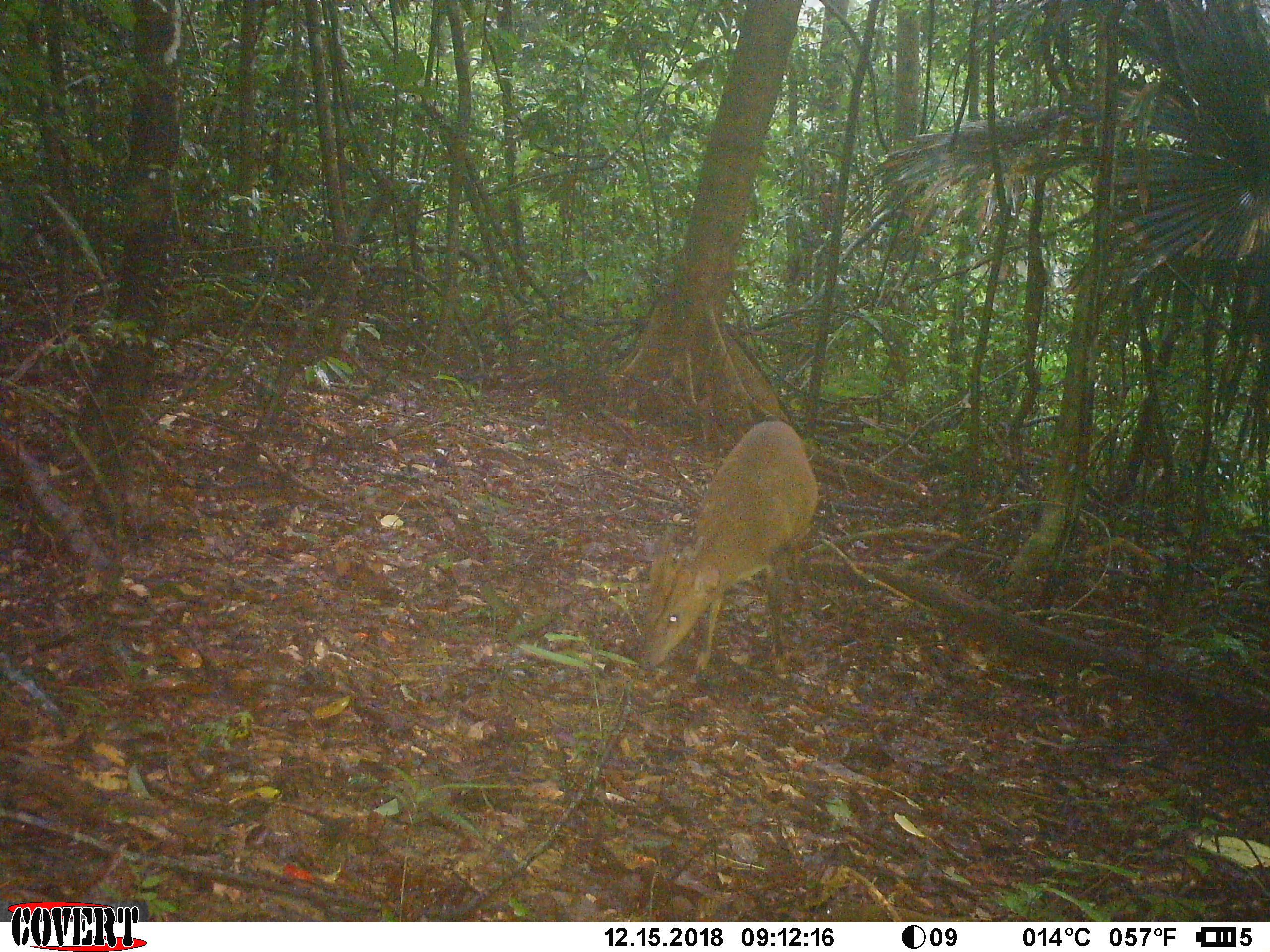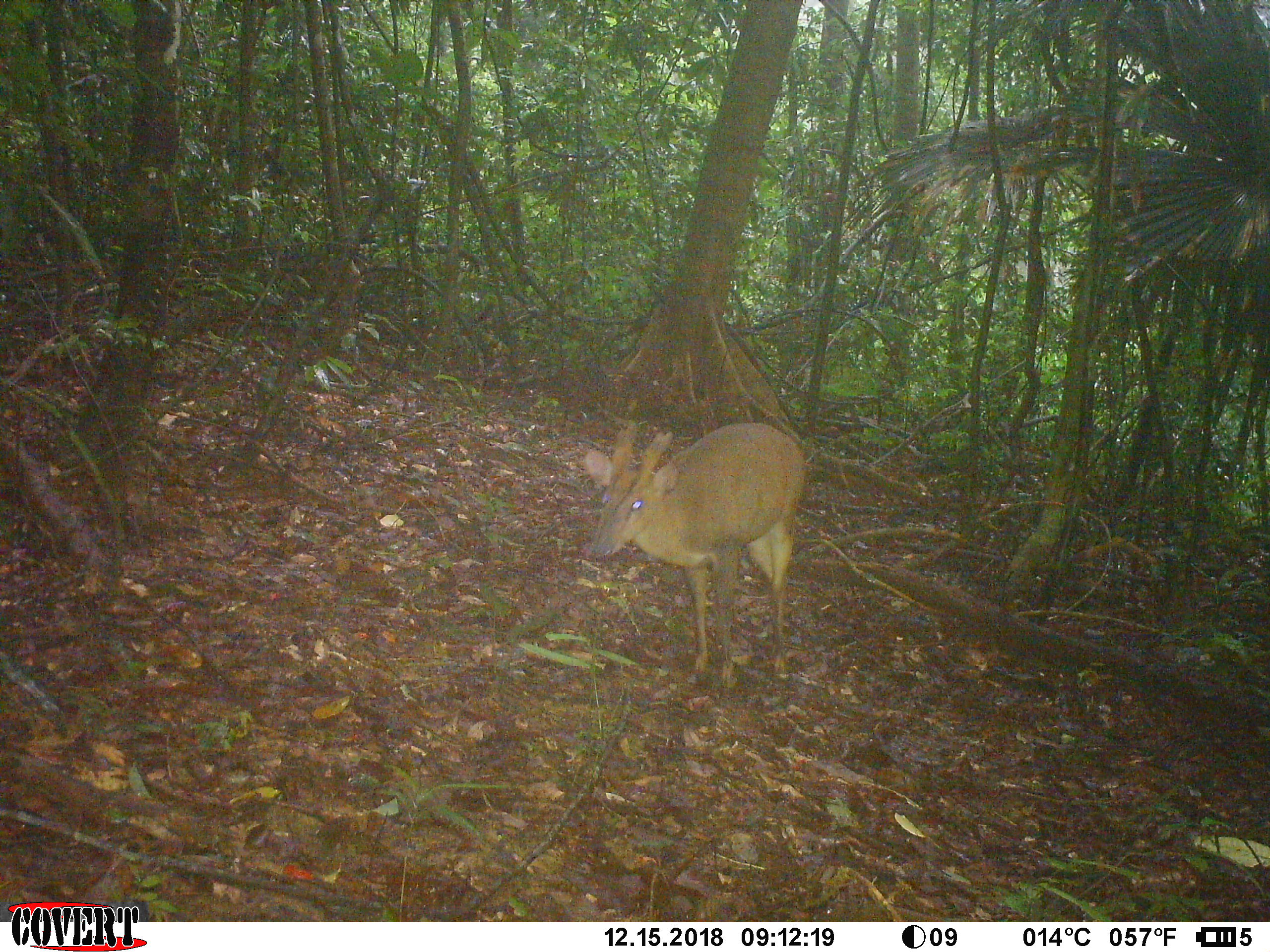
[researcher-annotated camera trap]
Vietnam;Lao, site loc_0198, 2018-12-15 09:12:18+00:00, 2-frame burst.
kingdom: Animalia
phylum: Chordata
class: Mammalia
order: Artiodactyla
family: Cervidae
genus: Muntiacus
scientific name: Muntiacus vuquangensis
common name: large-antlered muntjac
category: large antlered muntjac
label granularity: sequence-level